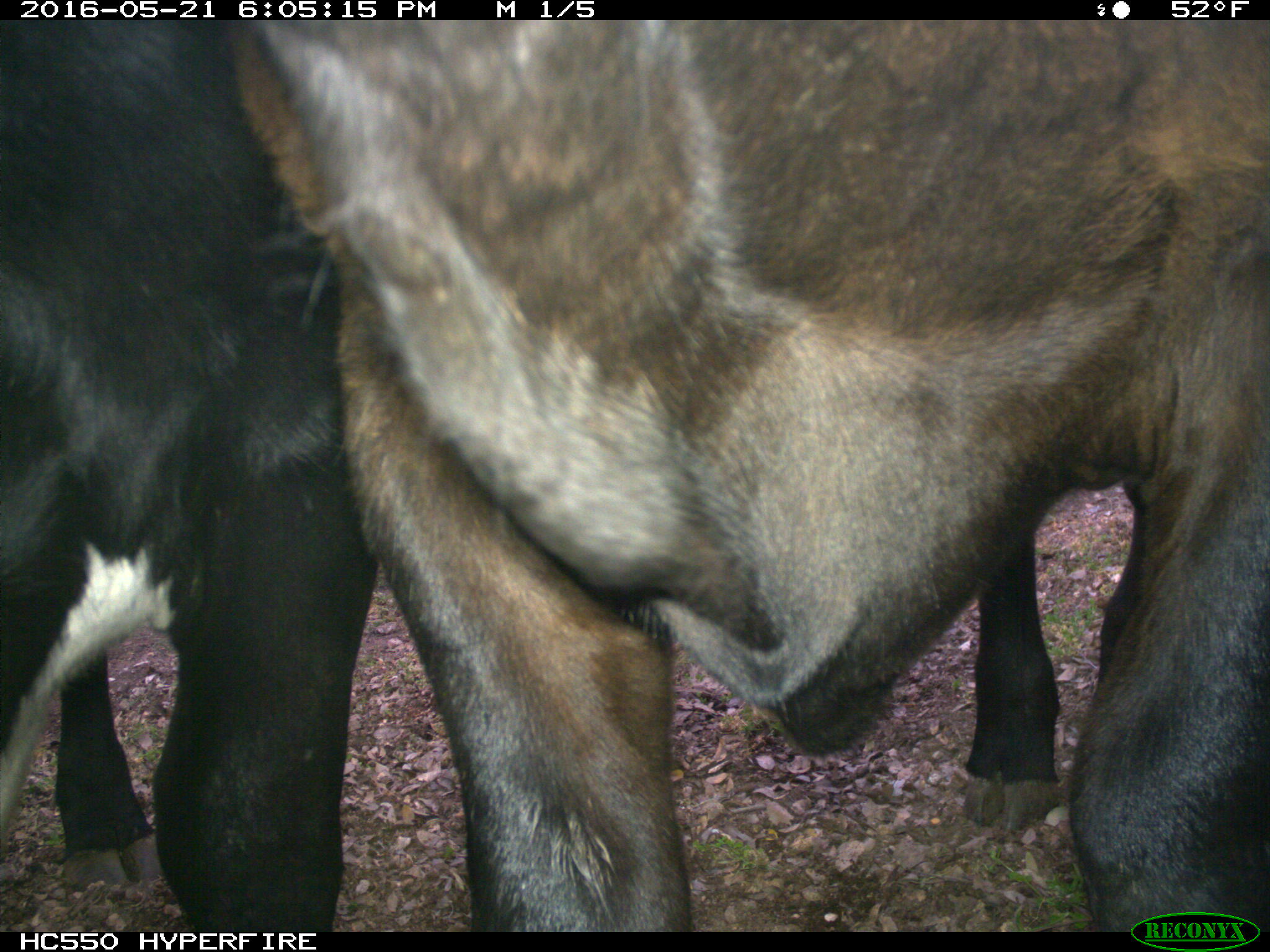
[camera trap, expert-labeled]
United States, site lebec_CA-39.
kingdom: Animalia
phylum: Chordata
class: Mammalia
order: Artiodactyla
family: Bovidae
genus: Bos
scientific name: Bos taurus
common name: domestic cow